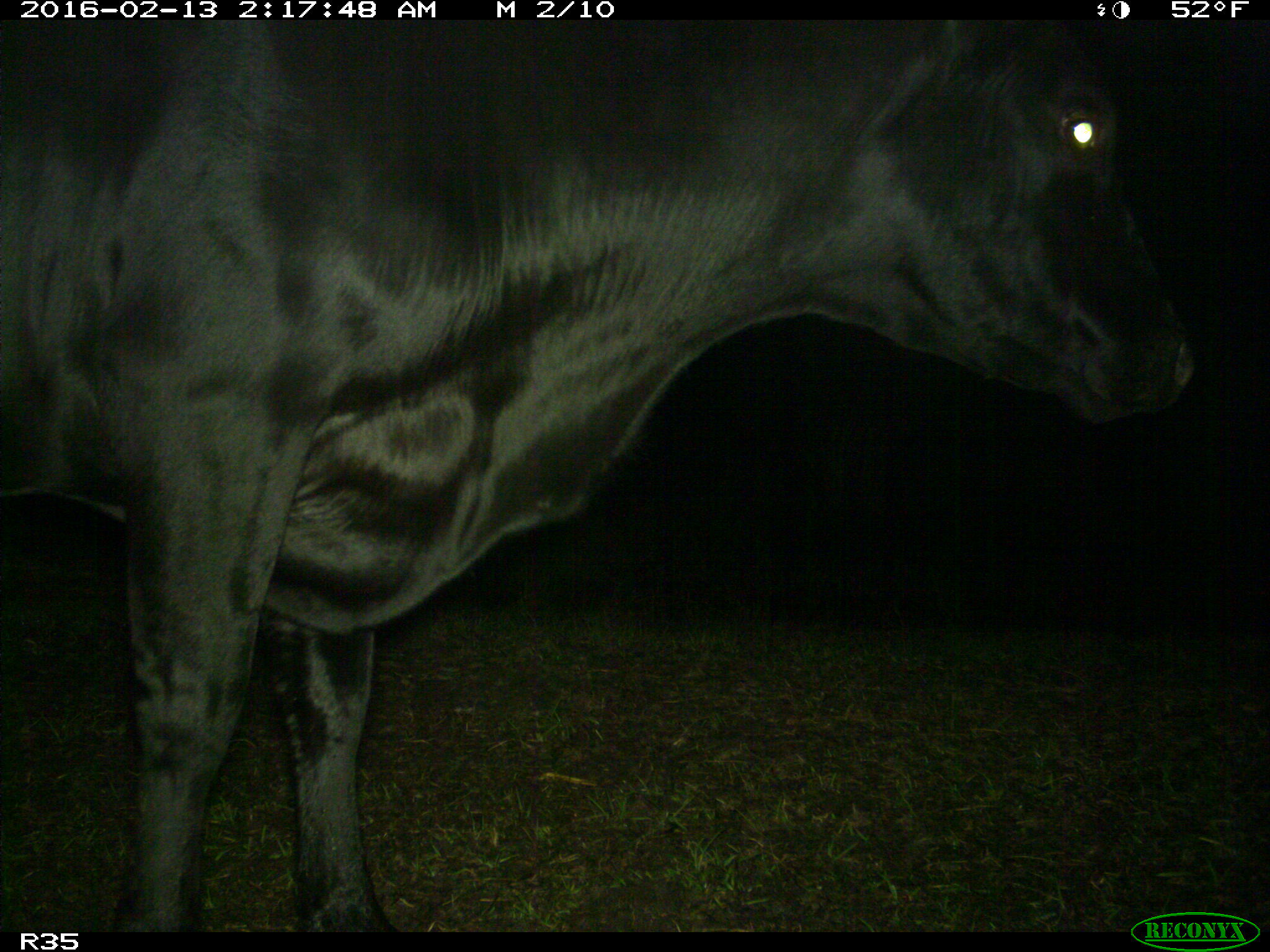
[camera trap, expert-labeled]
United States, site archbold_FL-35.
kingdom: Animalia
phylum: Chordata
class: Mammalia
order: Artiodactyla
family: Bovidae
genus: Bos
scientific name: Bos taurus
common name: domestic cow